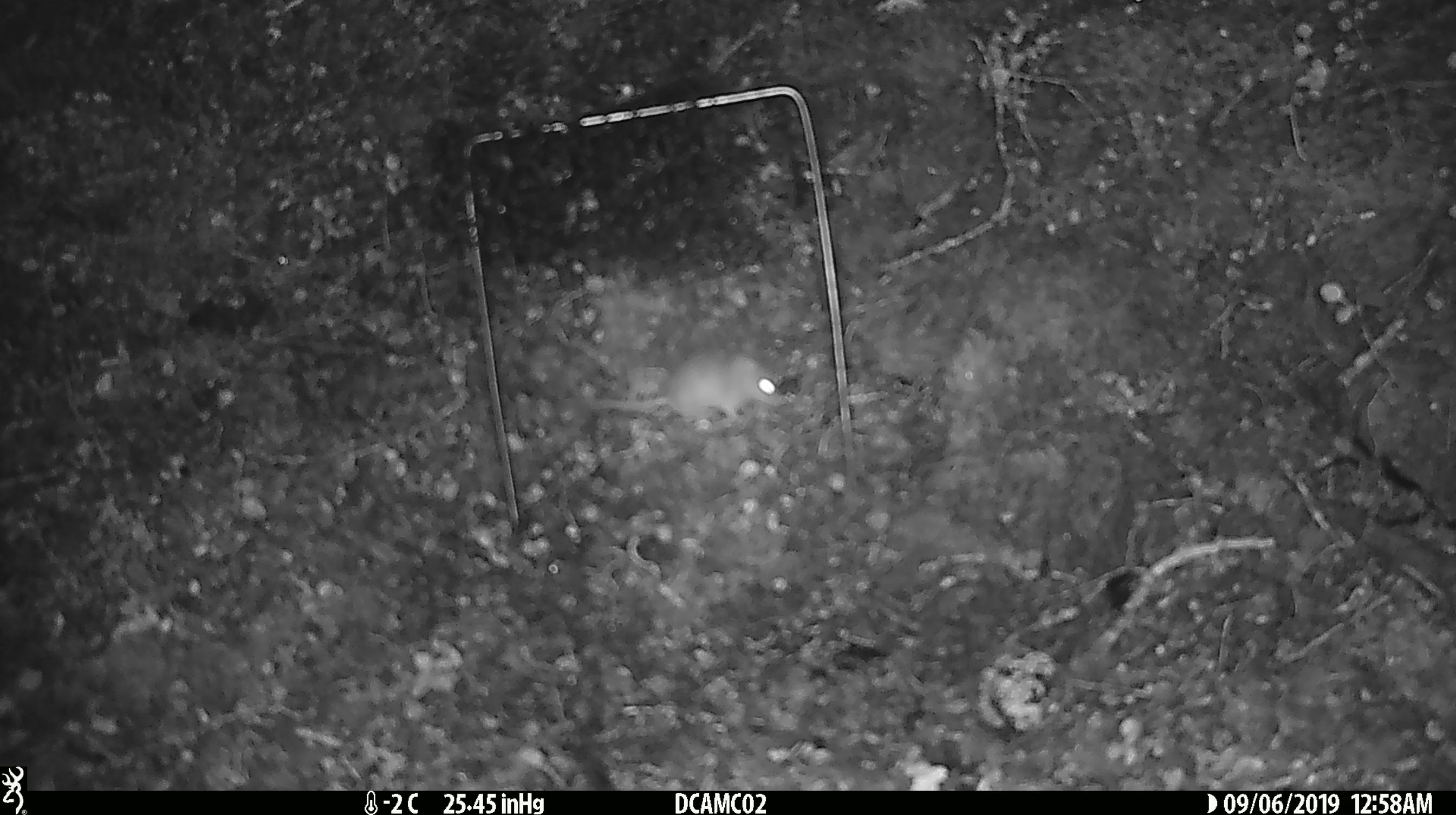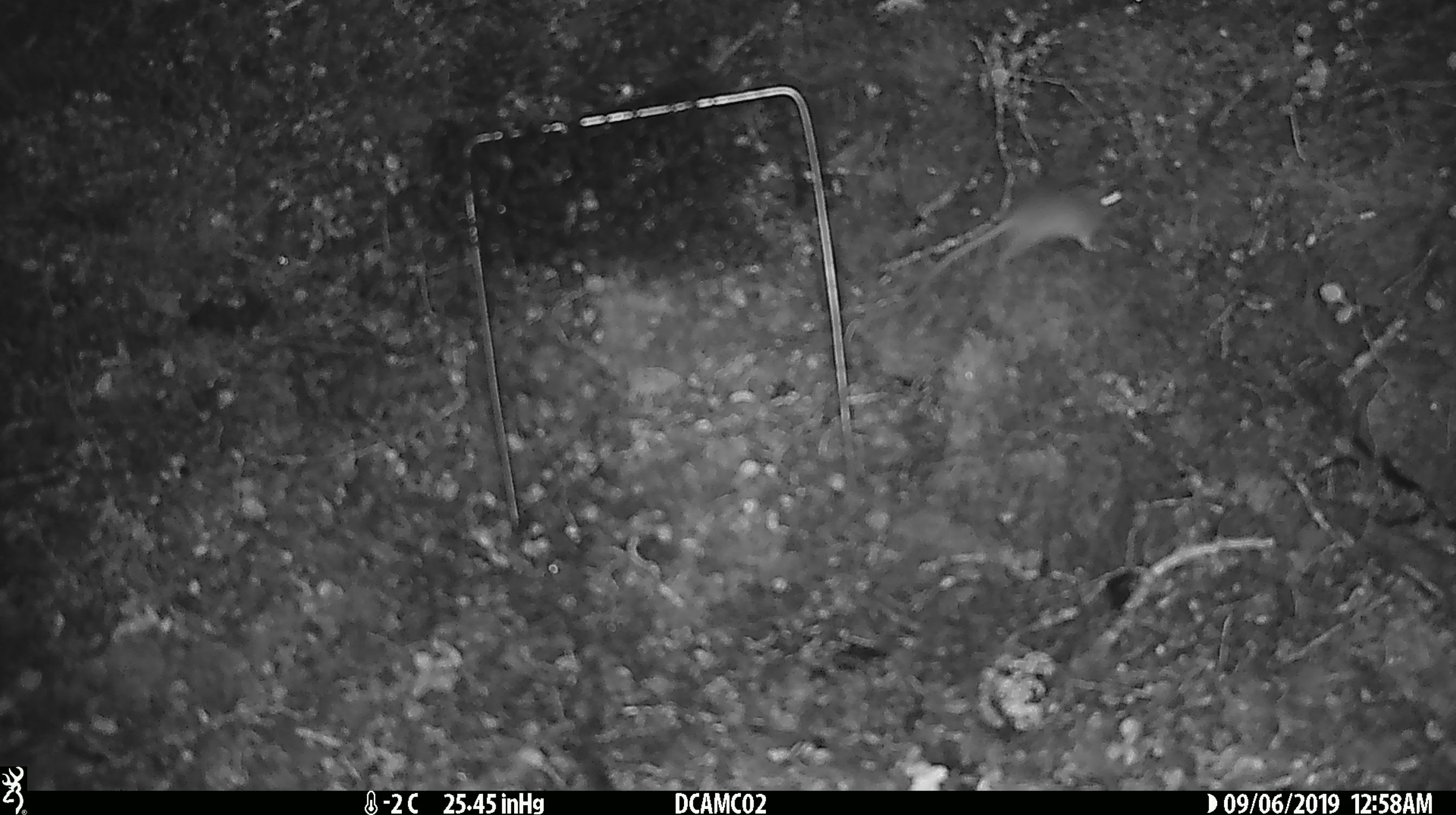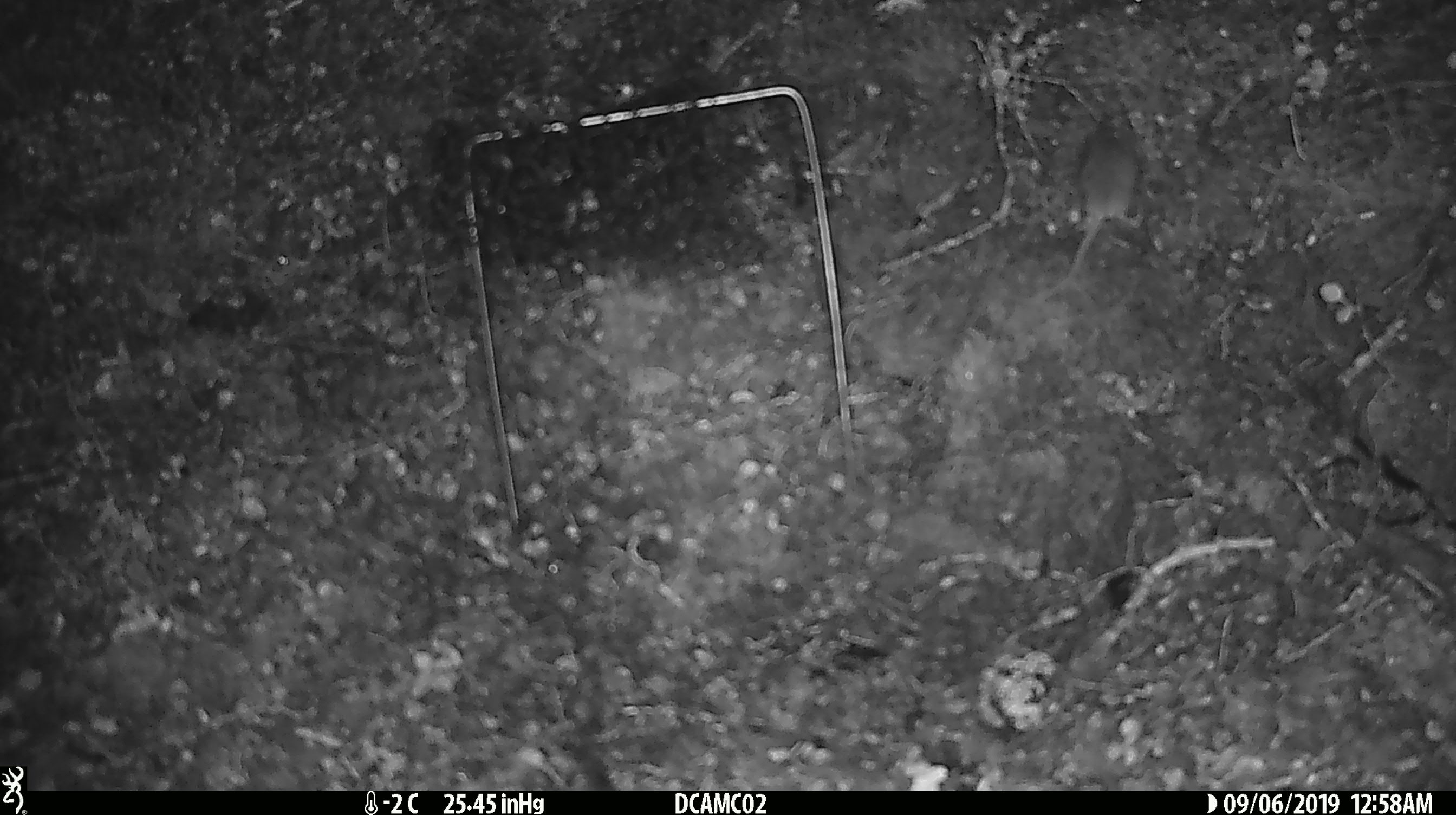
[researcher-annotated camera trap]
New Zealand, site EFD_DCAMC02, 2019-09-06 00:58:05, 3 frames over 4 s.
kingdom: Animalia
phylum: Chordata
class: Mammalia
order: Rodentia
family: Muridae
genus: Mus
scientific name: Mus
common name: mouse